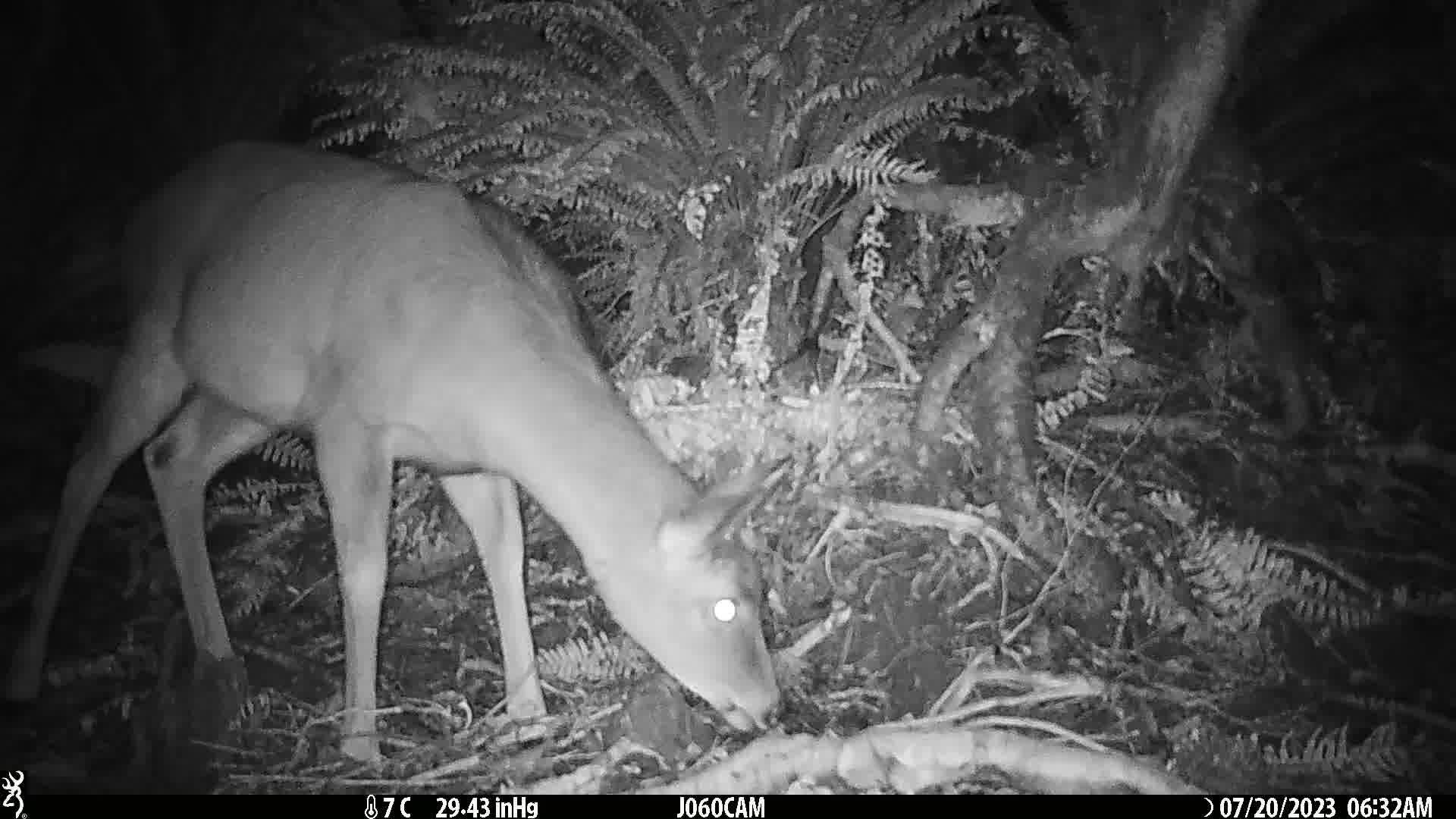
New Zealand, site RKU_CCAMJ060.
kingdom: Animalia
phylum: Chordata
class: Mammalia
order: Artiodactyla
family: Cervidae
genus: Odocoileus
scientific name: Odocoileus virginianus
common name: white-tailed deer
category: white tailed deer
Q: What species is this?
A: White tailed deer (white-tailed deer) (Odocoileus virginianus).